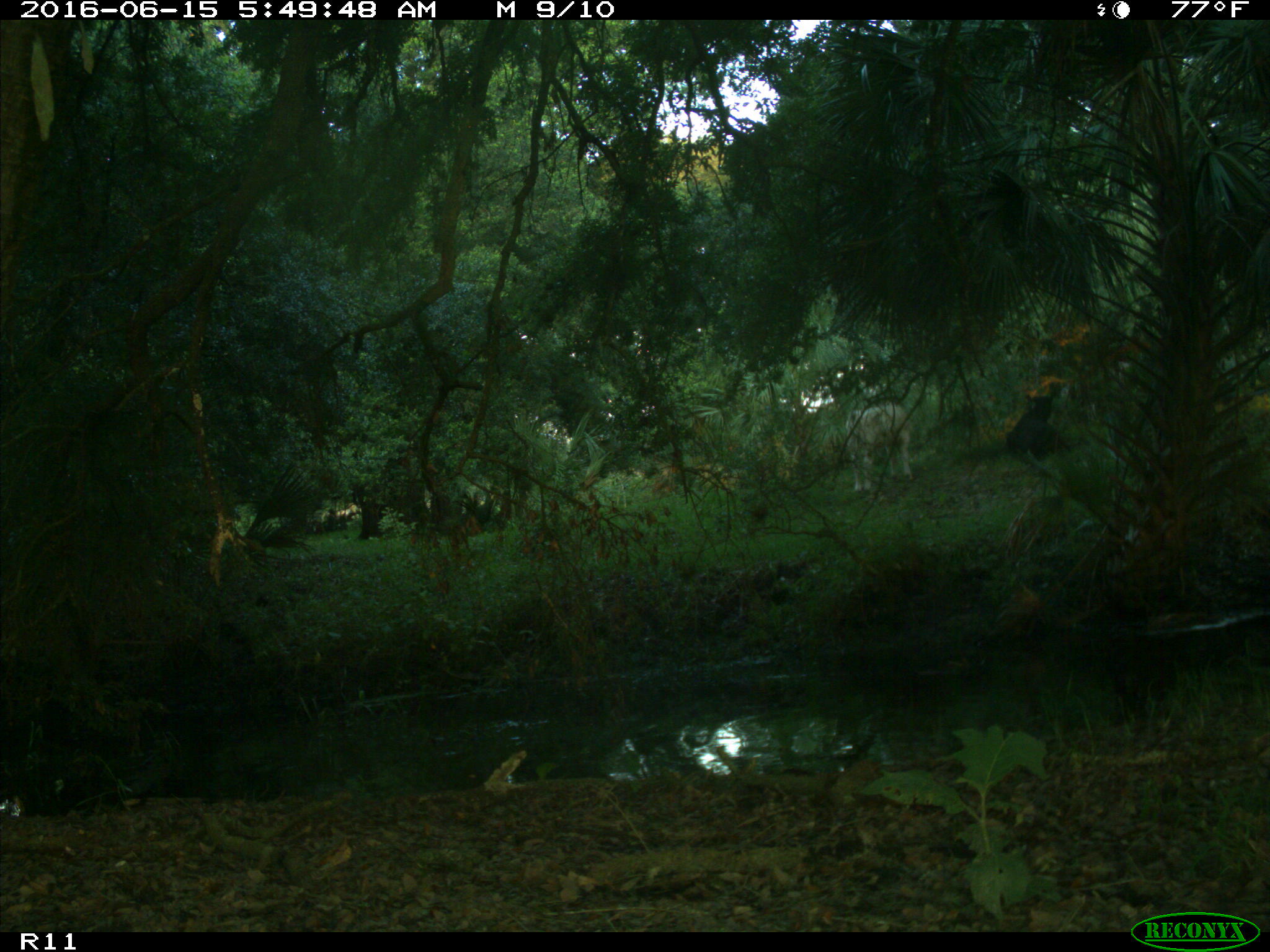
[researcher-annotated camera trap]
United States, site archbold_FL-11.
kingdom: Animalia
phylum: Chordata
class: Mammalia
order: Artiodactyla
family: Bovidae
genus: Bos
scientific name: Bos taurus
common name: domestic cow